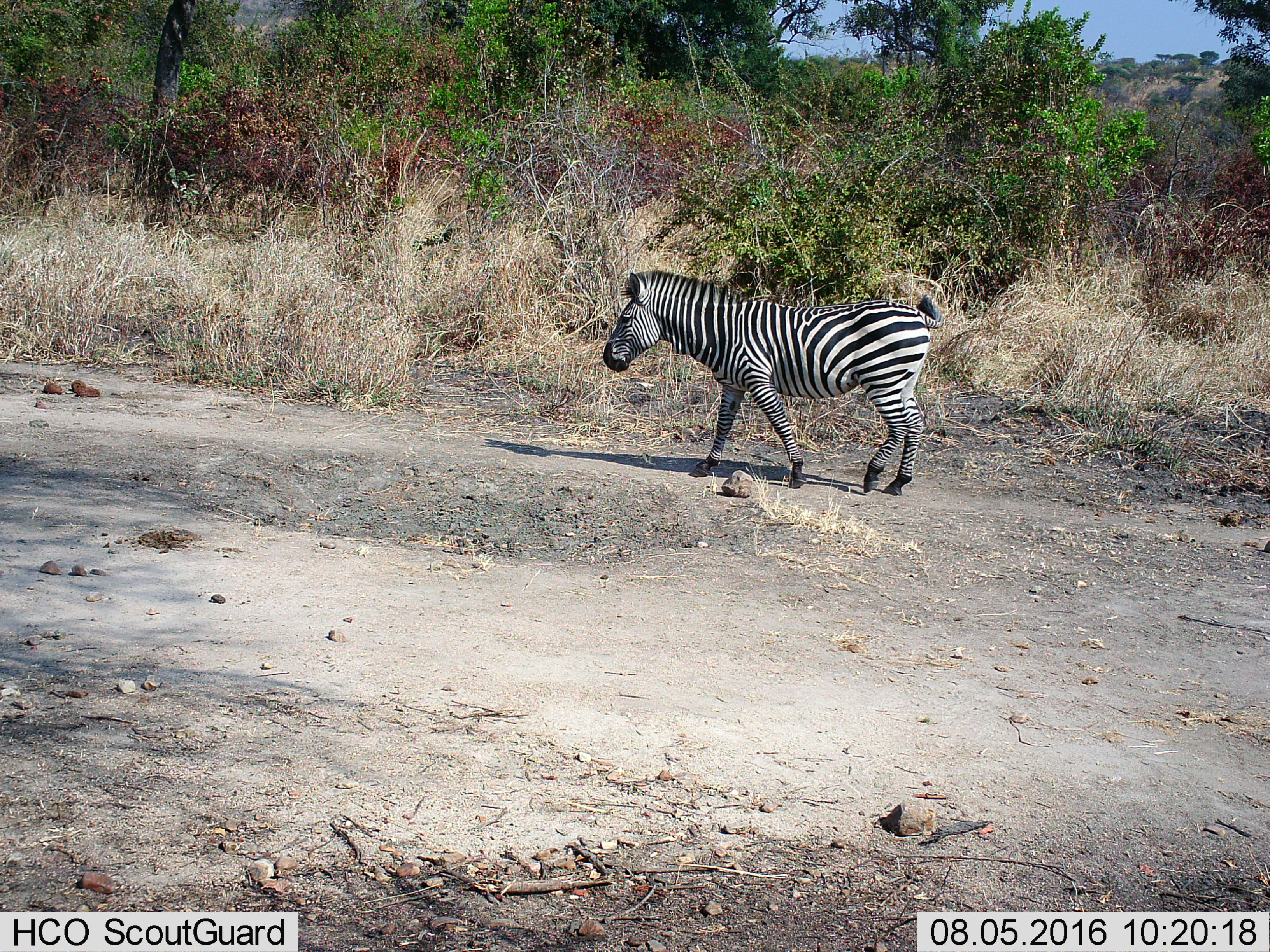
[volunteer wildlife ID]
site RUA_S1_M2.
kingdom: Animalia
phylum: Chordata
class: Mammalia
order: Perissodactyla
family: Equidae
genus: Equus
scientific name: Equus quagga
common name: plains zebra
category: zebraplains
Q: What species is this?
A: Zebraplains (plains zebra) (Equus quagga).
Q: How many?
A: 1.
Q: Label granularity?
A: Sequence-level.